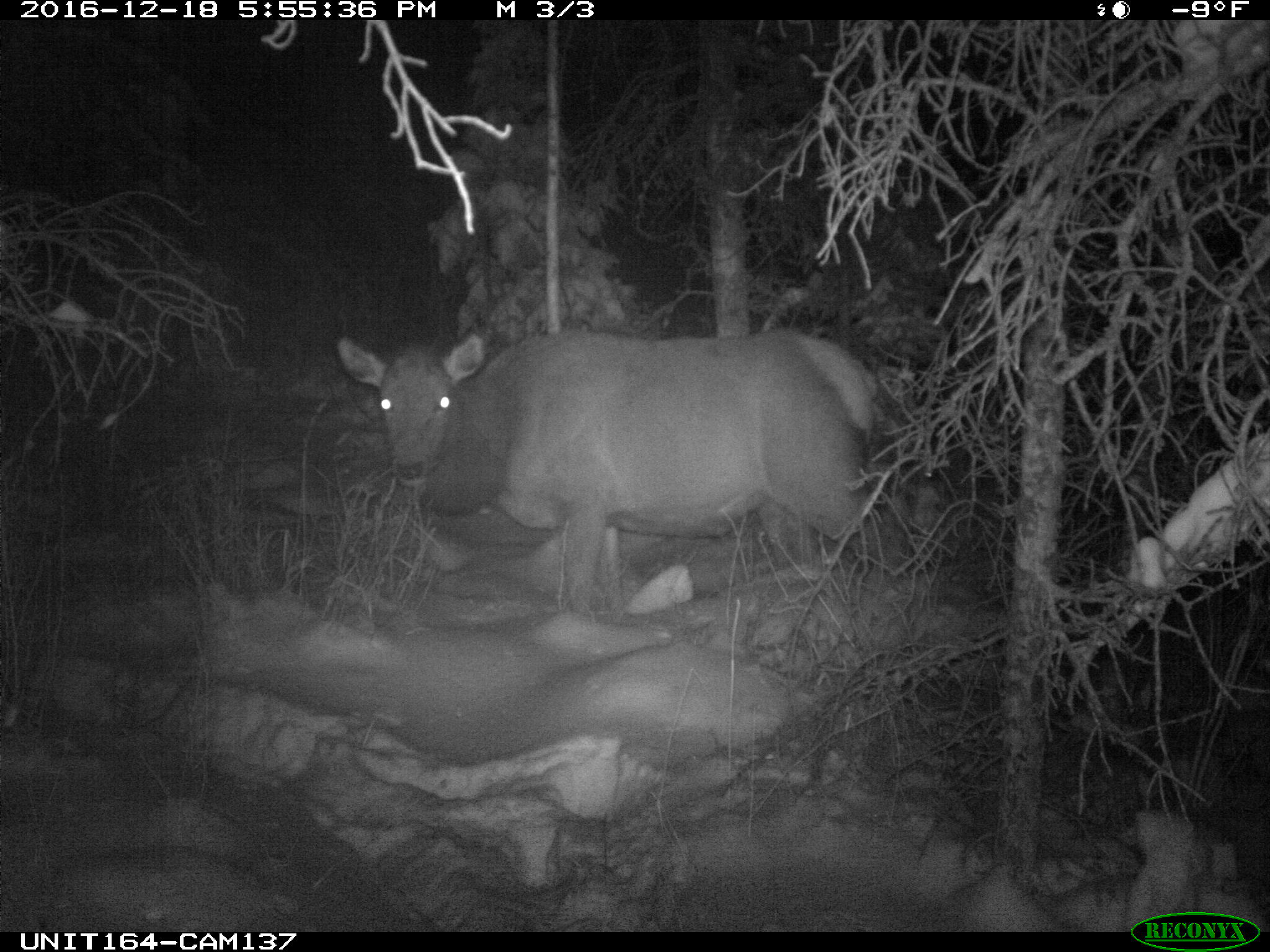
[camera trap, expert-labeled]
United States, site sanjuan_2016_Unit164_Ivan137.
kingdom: Animalia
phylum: Chordata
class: Mammalia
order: Artiodactyla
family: Cervidae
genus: Cervus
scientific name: Cervus elaphus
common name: red deer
Cervus elaphus (red deer).